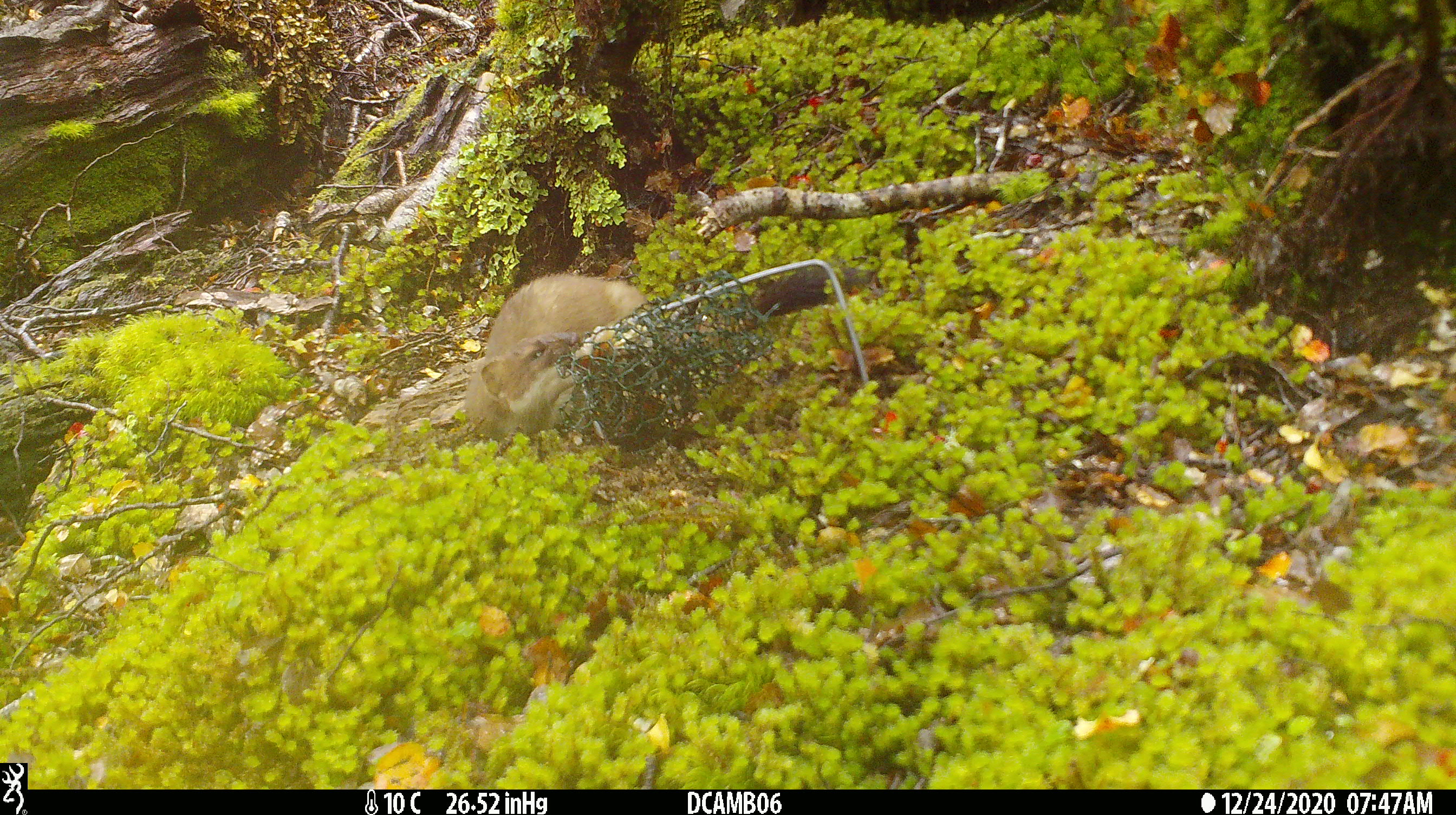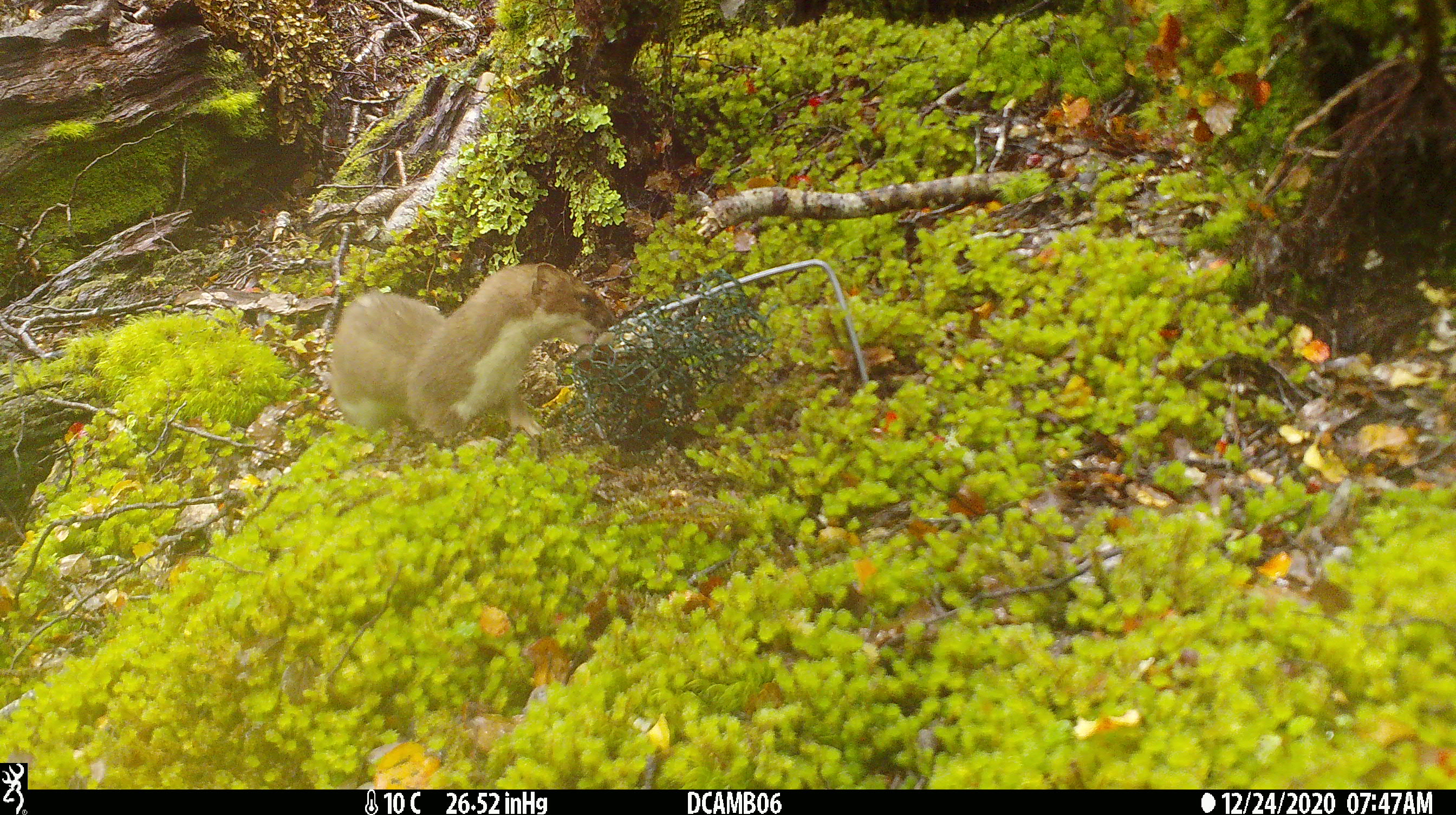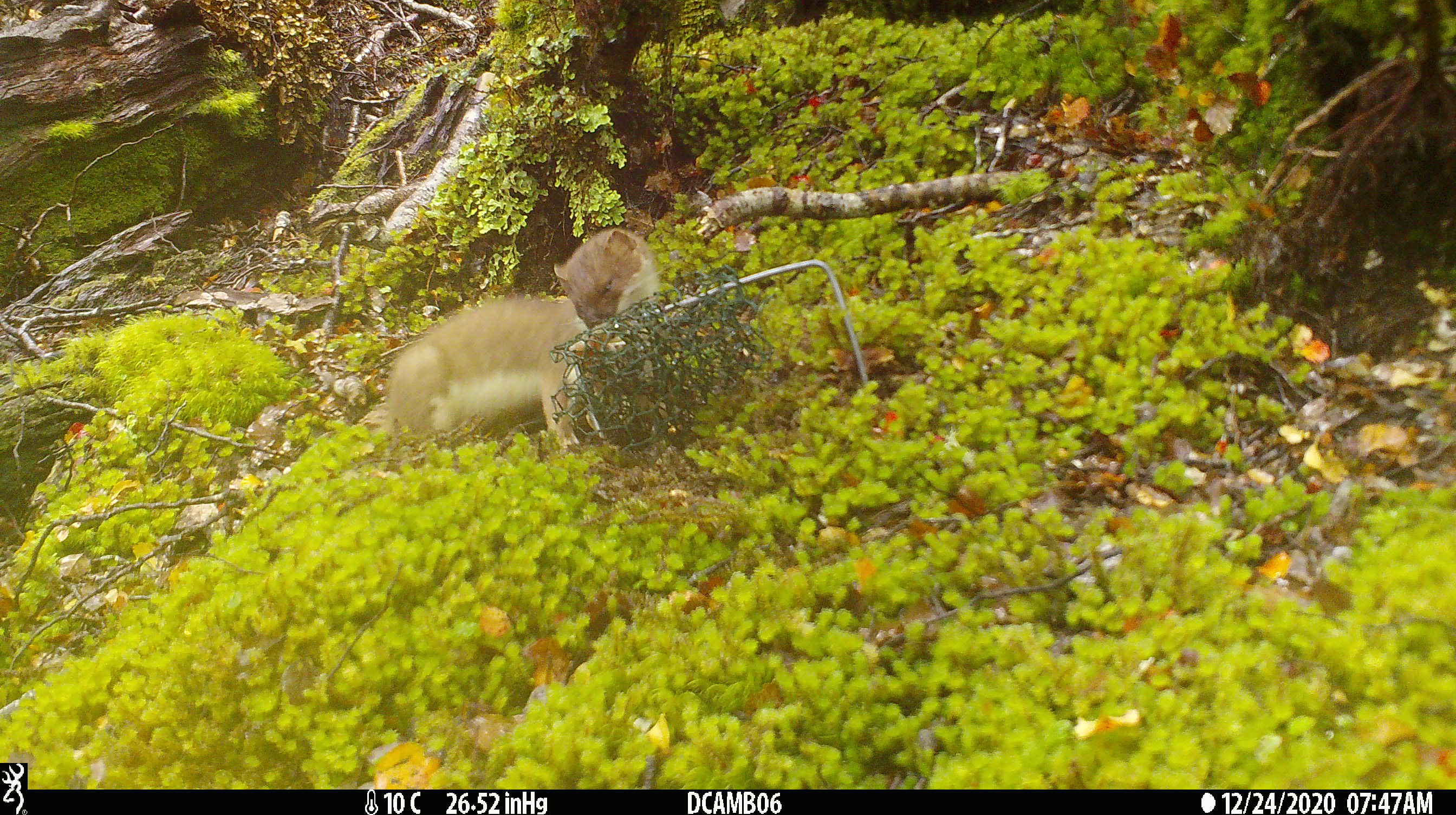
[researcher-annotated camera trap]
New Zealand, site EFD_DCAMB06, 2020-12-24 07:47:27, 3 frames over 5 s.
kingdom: Animalia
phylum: Chordata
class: Mammalia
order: Carnivora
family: Mustelidae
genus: Mustela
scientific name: Mustela erminea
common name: stoat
Stoat (Mustela erminea).